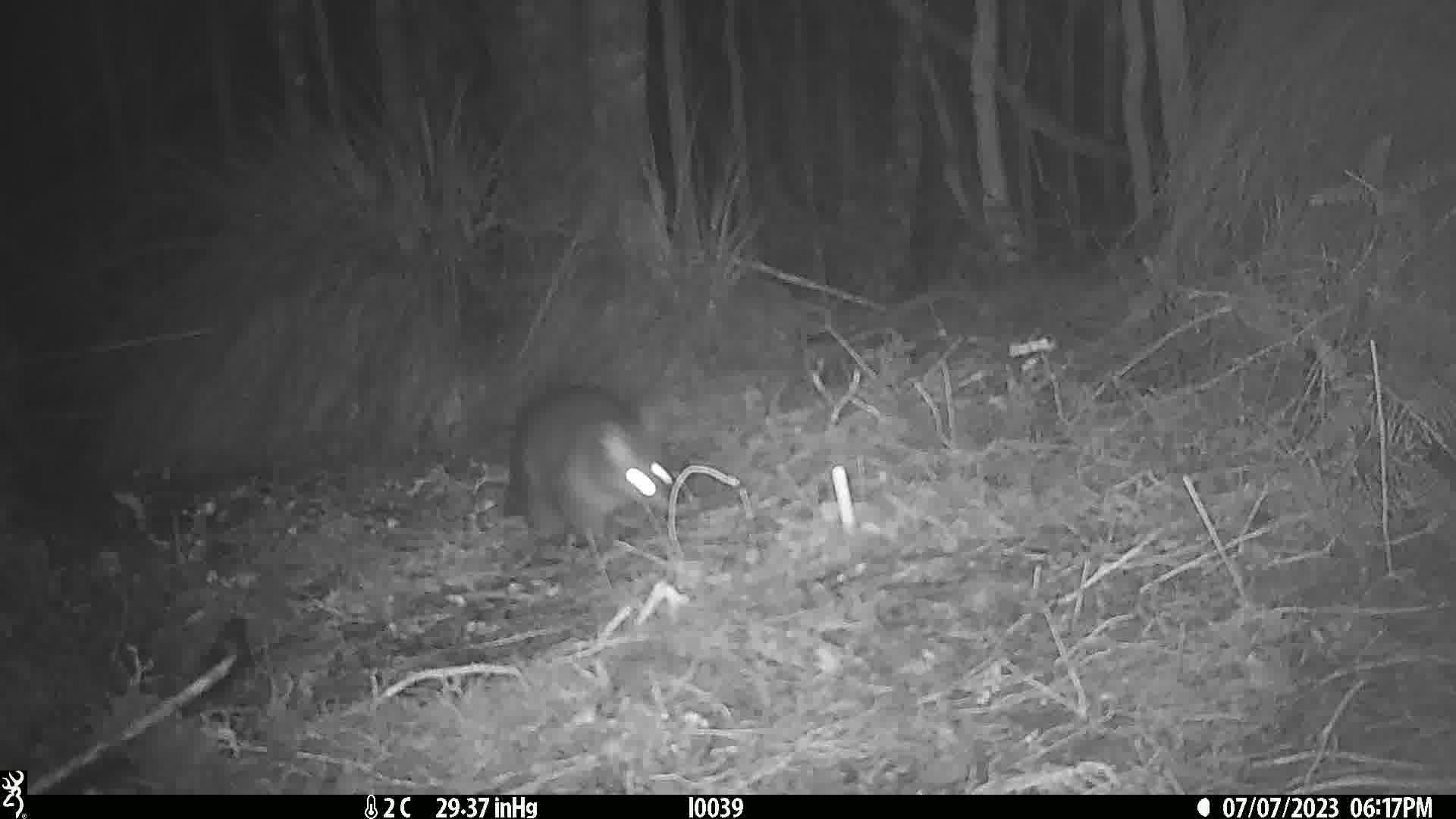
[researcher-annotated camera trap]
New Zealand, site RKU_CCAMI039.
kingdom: Animalia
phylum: Chordata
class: Mammalia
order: Diprotodontia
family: Phalangeridae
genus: Trichosurus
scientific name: Trichosurus vulpecula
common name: common brushtail possum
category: possum